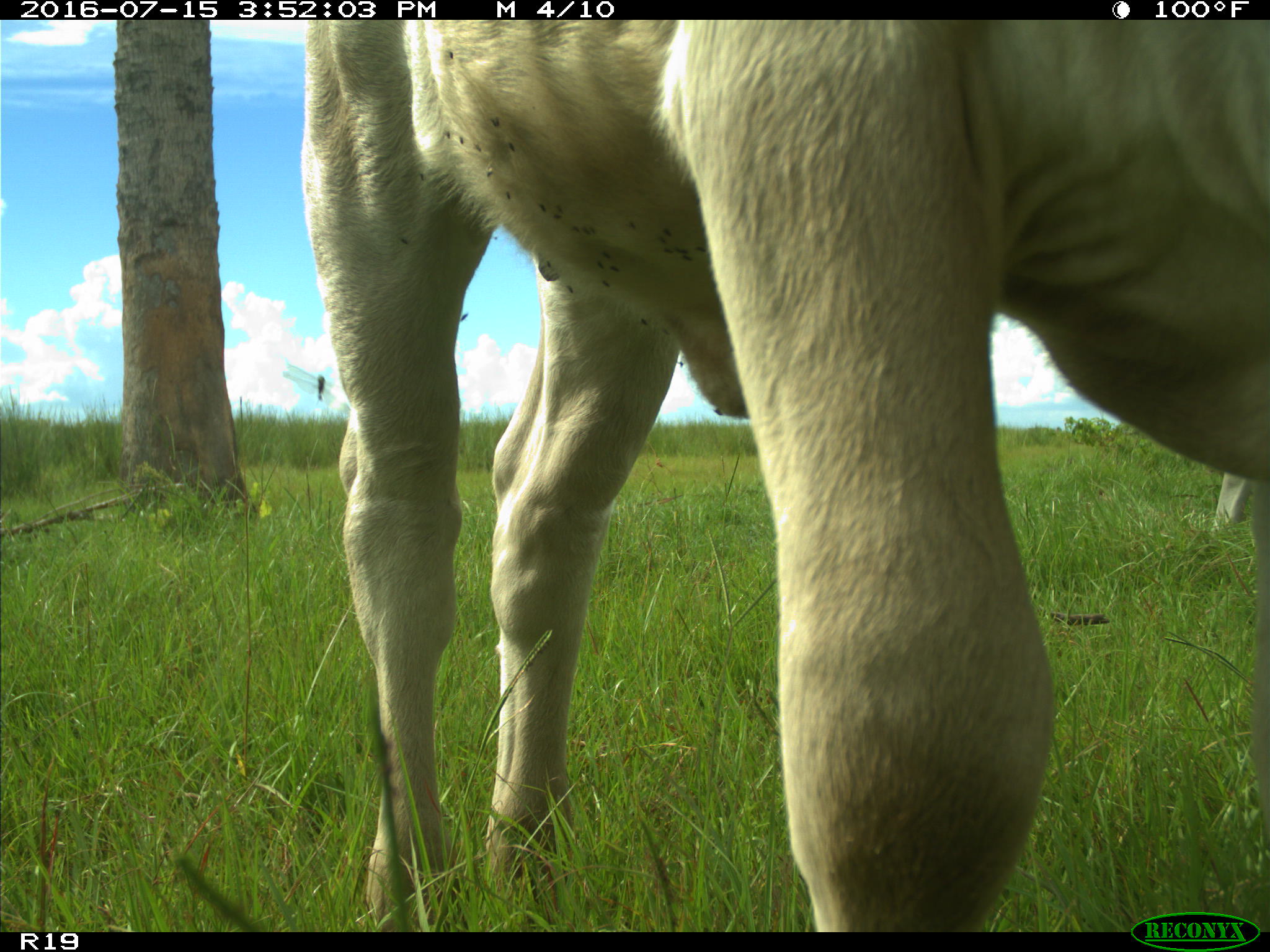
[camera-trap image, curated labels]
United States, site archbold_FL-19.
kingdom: Animalia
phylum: Chordata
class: Mammalia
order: Artiodactyla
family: Bovidae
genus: Bos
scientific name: Bos taurus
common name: domestic cow